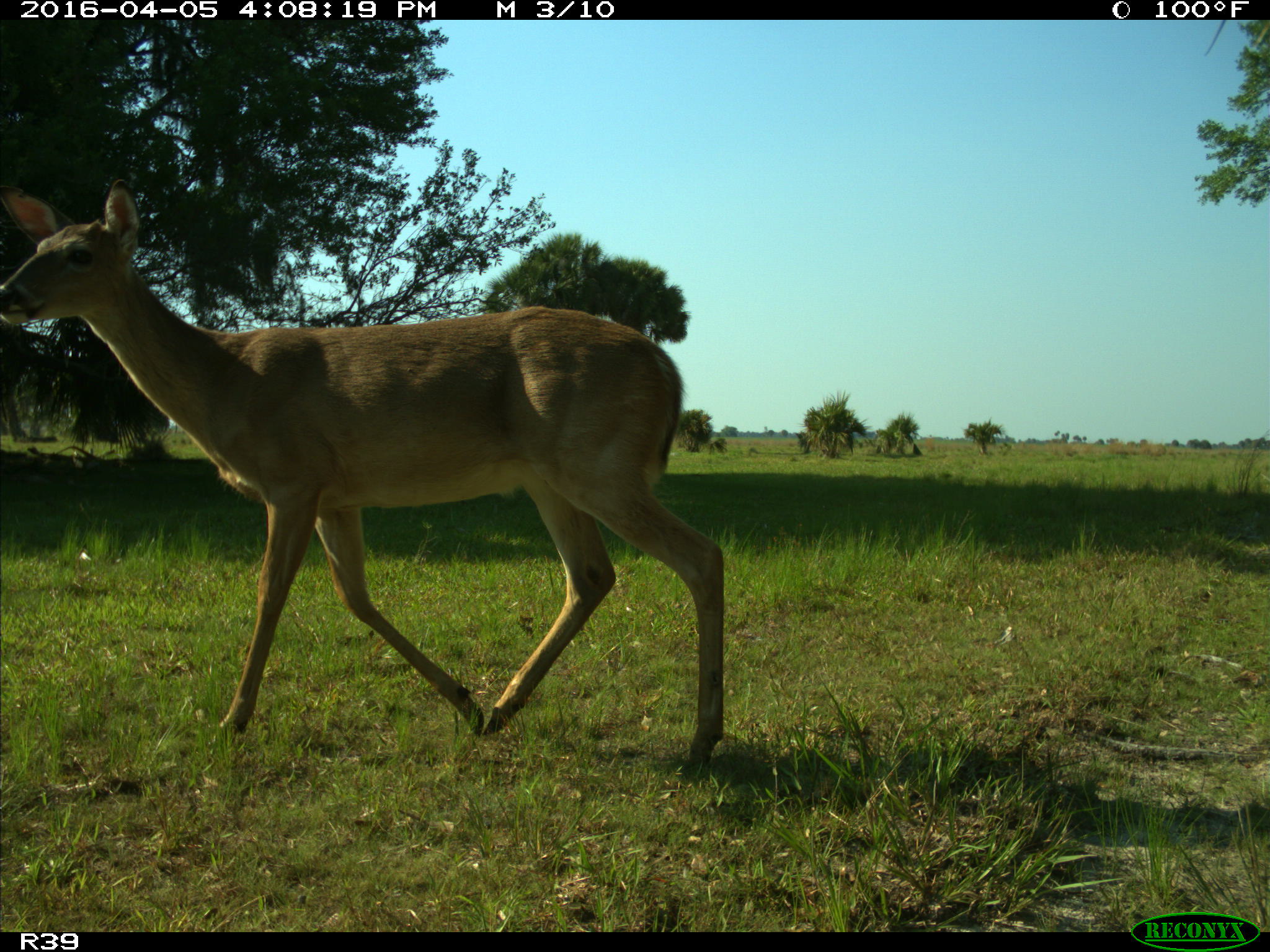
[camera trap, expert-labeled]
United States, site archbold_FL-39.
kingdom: Animalia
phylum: Chordata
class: Mammalia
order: Artiodactyla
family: Cervidae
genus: Odocoileus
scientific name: Odocoileus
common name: deer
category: unidentified deer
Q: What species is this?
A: Unidentified deer (deer) (Odocoileus).